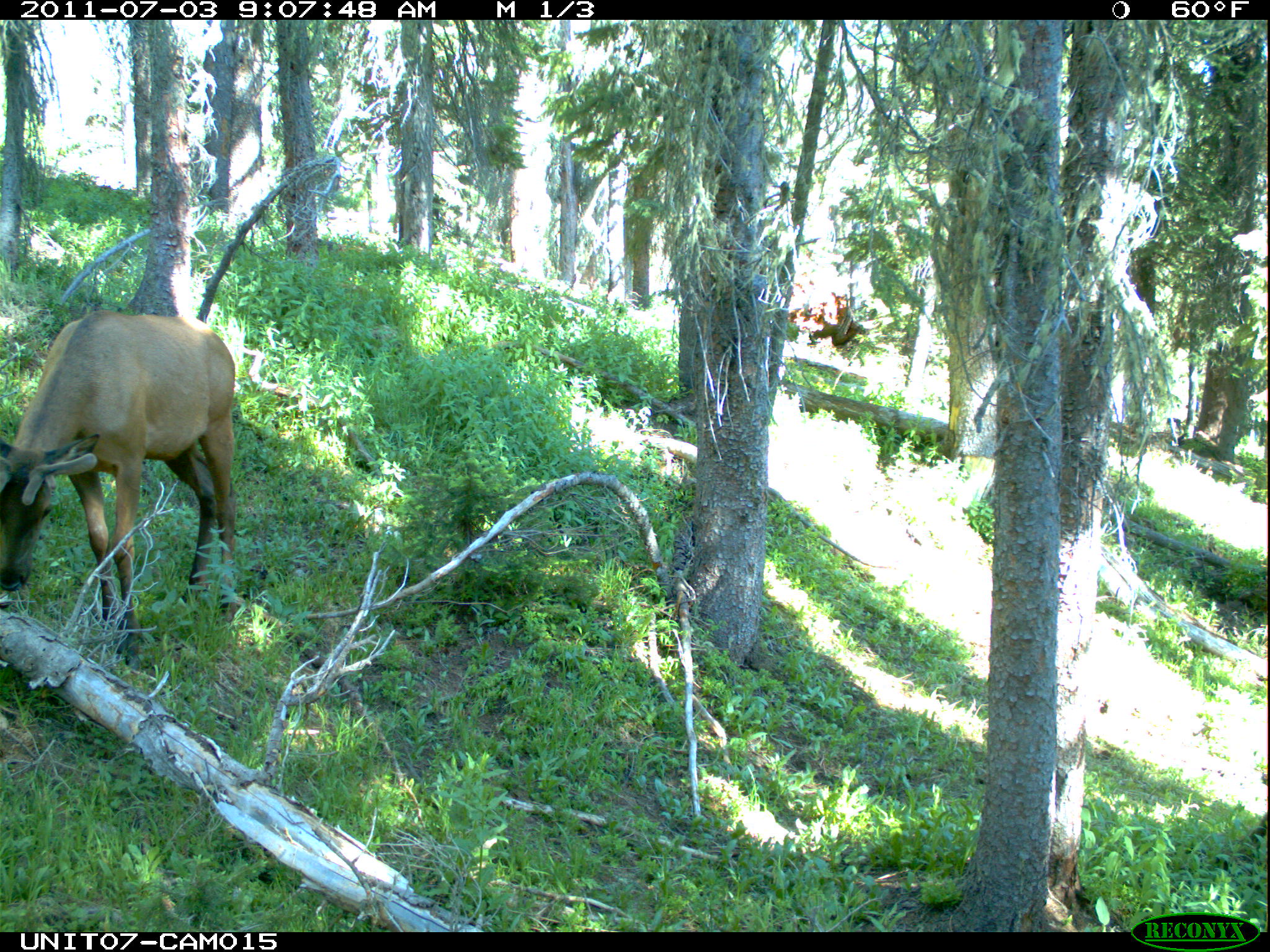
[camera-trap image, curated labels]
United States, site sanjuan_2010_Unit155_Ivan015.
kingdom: Animalia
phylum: Chordata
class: Mammalia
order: Artiodactyla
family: Cervidae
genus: Cervus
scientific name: Cervus elaphus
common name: red deer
Cervus elaphus (red deer).